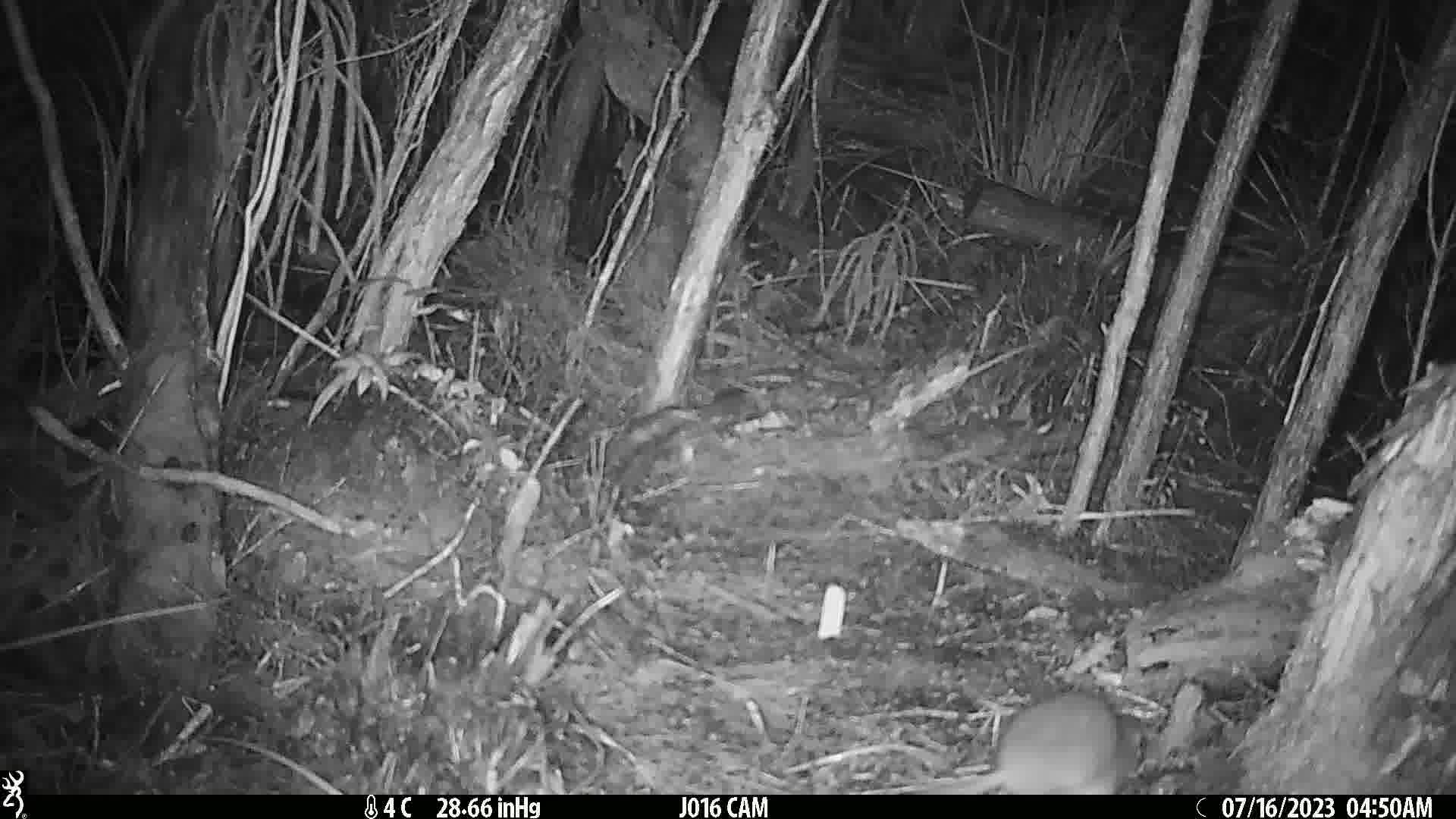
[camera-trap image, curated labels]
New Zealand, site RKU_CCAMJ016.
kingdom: Animalia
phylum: Chordata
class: Mammalia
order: Rodentia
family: Muridae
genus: Rattus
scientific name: Rattus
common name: rat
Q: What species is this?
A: Rat (Rattus).